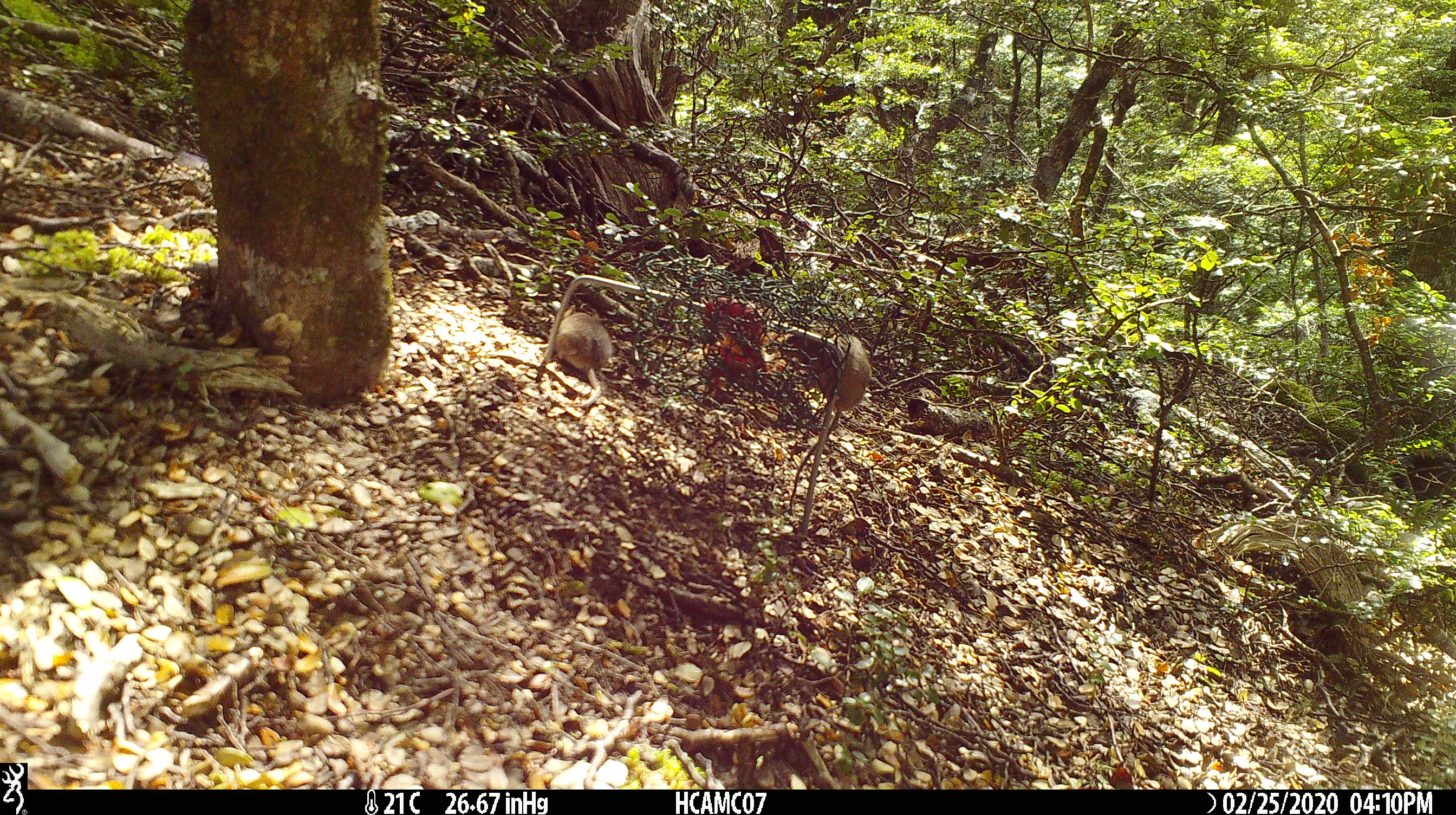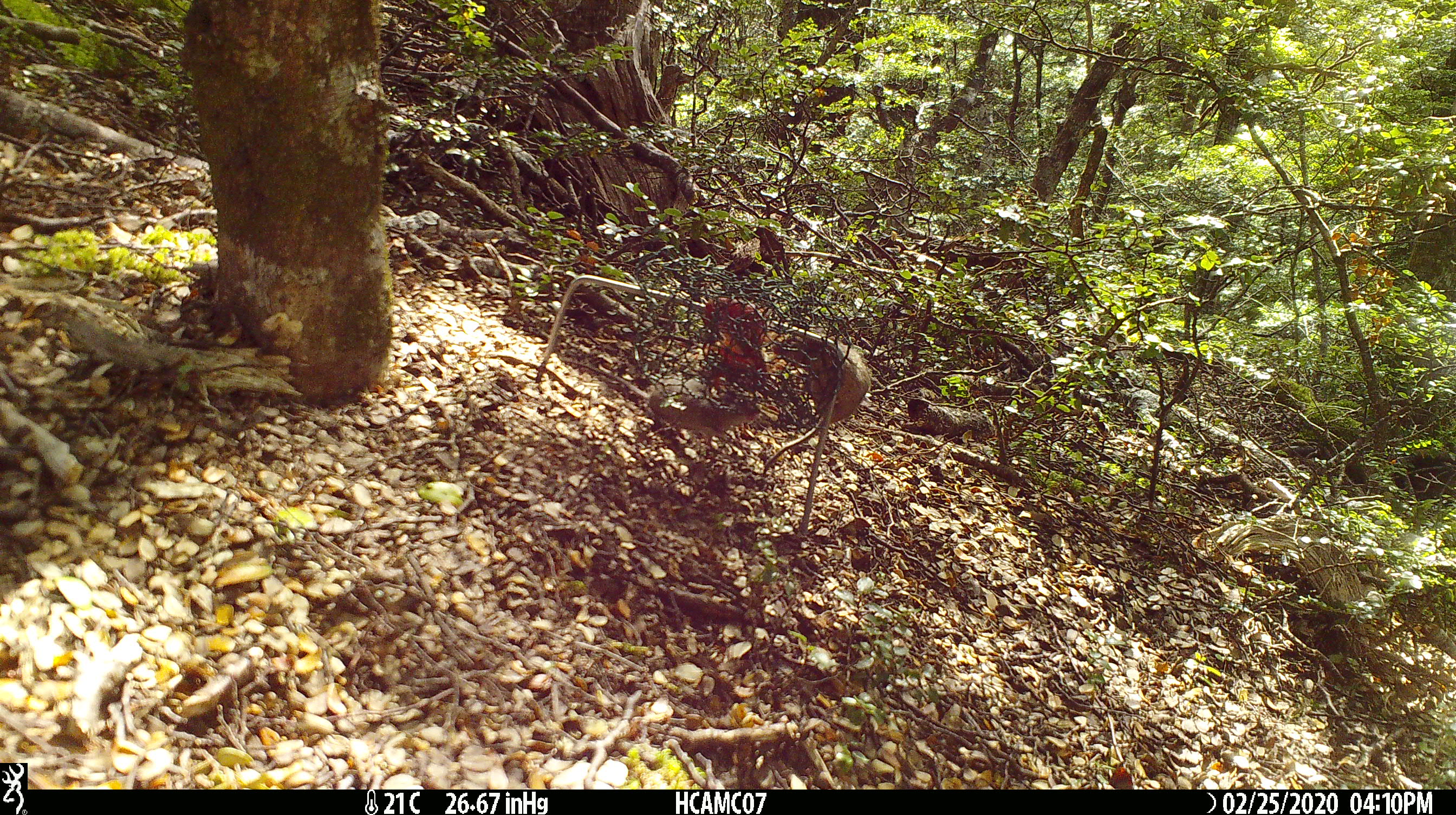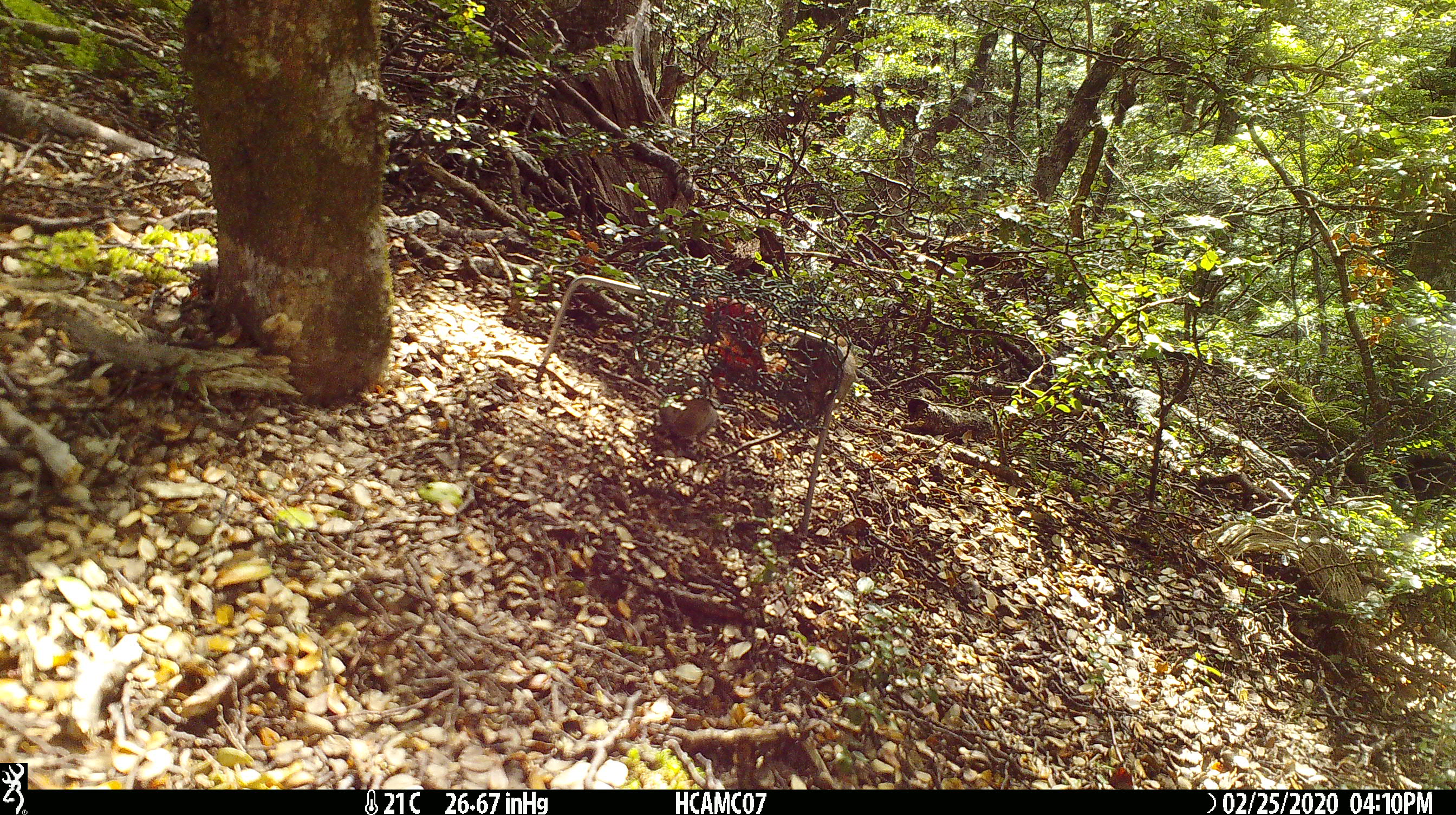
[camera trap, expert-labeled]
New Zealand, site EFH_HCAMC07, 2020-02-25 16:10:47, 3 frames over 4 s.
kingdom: Animalia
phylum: Chordata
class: Mammalia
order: Rodentia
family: Muridae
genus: Mus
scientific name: Mus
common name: mouse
Mouse (Mus).